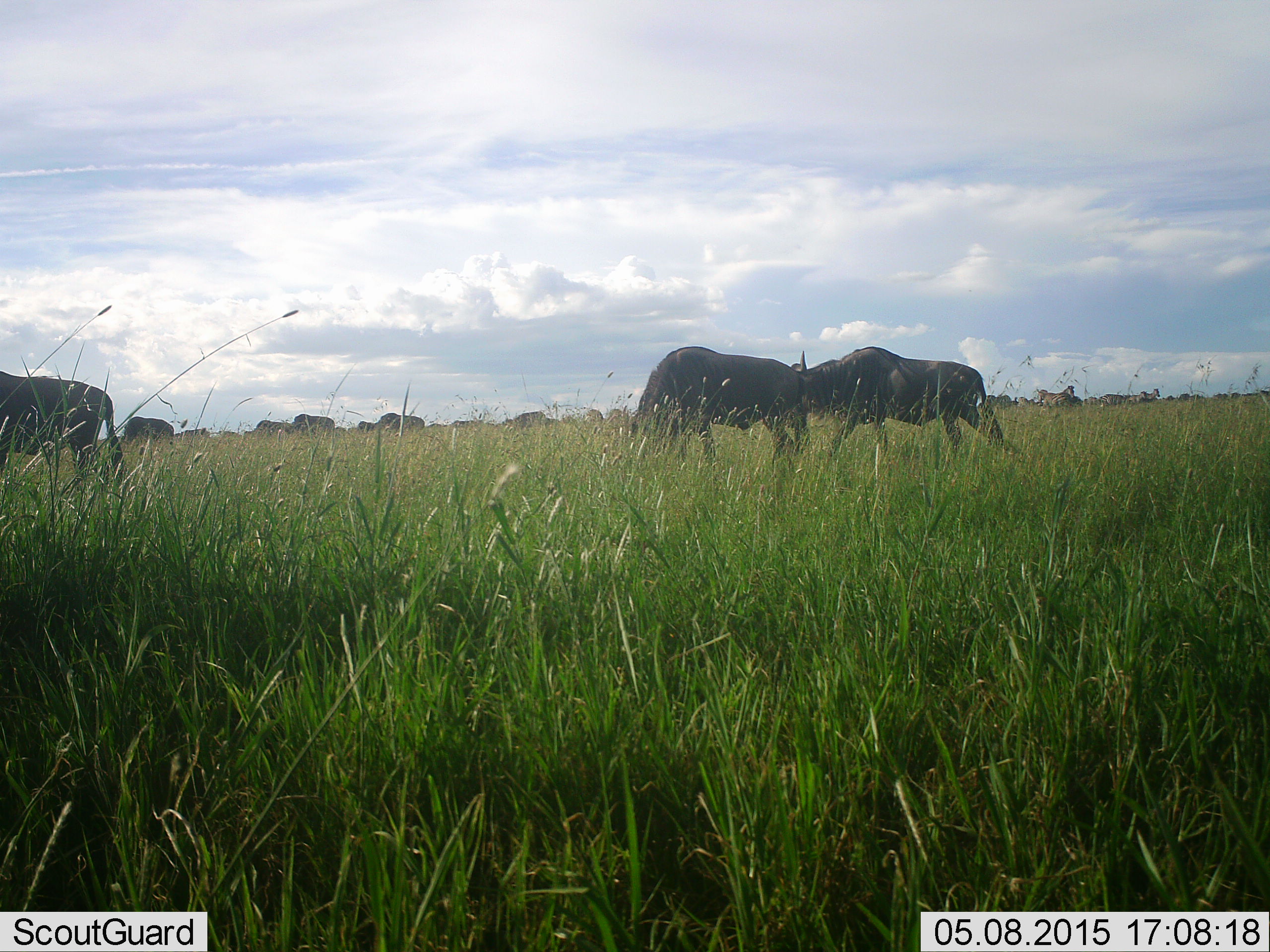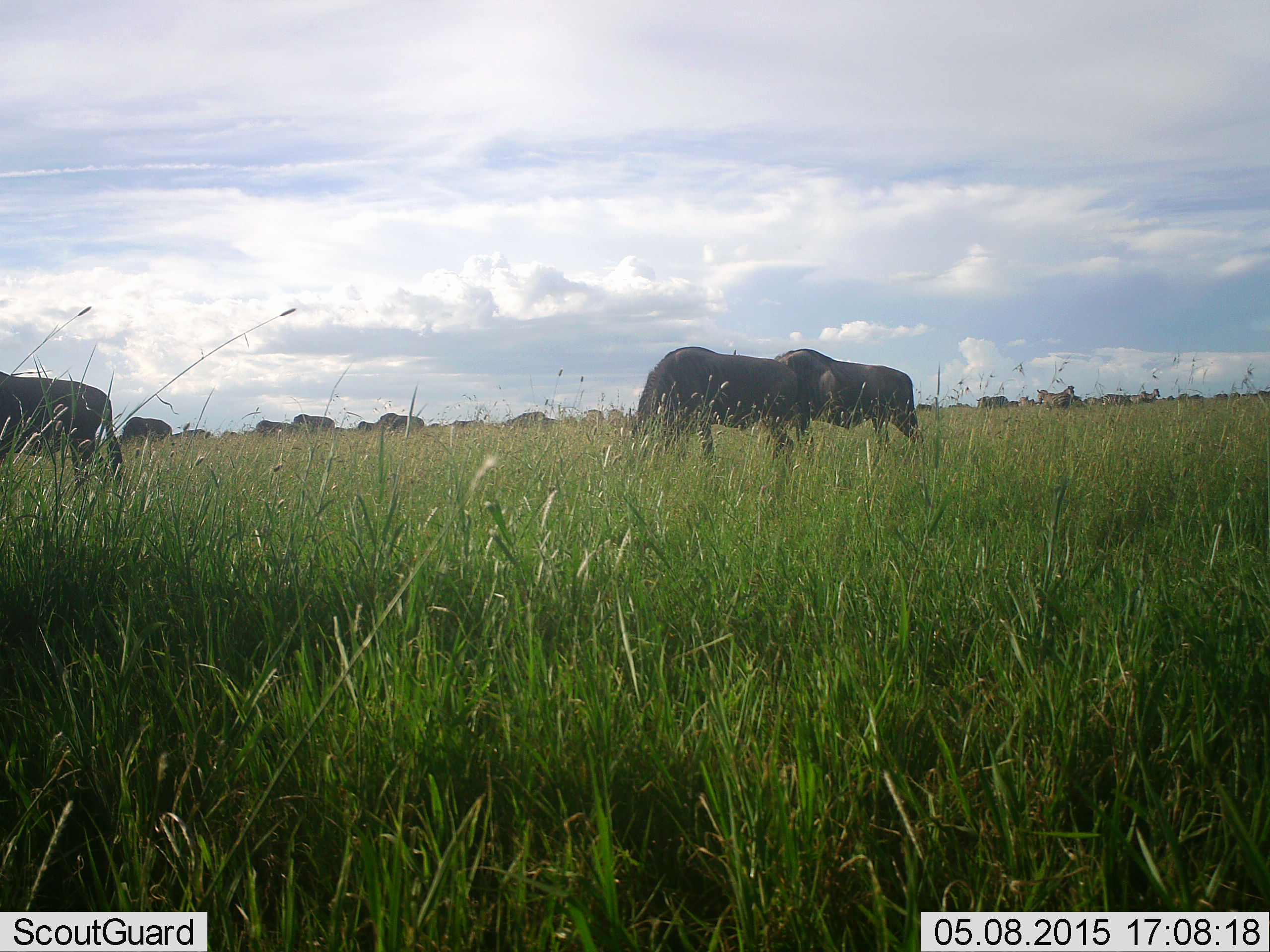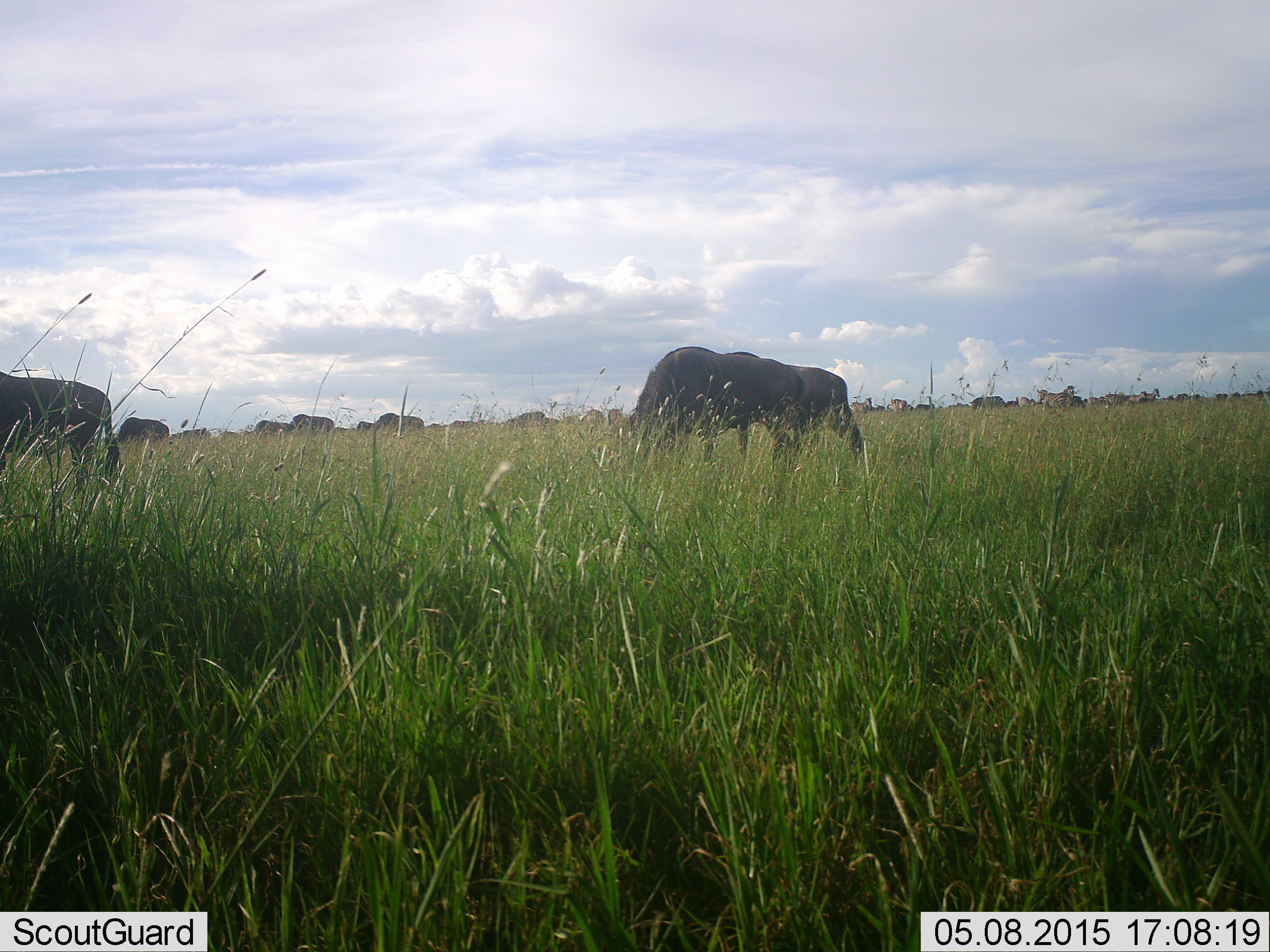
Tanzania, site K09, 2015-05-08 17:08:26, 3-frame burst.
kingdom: Animalia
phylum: Chordata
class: Mammalia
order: Artiodactyla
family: Bovidae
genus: Connochaetes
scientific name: Connochaetes taurinus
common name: blue wildebeest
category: wildebeest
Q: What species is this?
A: Wildebeest (blue wildebeest) (Connochaetes taurinus).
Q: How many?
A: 11-50.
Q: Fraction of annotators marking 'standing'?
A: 30%.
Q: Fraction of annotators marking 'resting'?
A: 0%.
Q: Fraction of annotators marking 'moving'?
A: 50%.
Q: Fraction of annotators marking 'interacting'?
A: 0%.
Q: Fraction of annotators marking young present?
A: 0%.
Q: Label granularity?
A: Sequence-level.